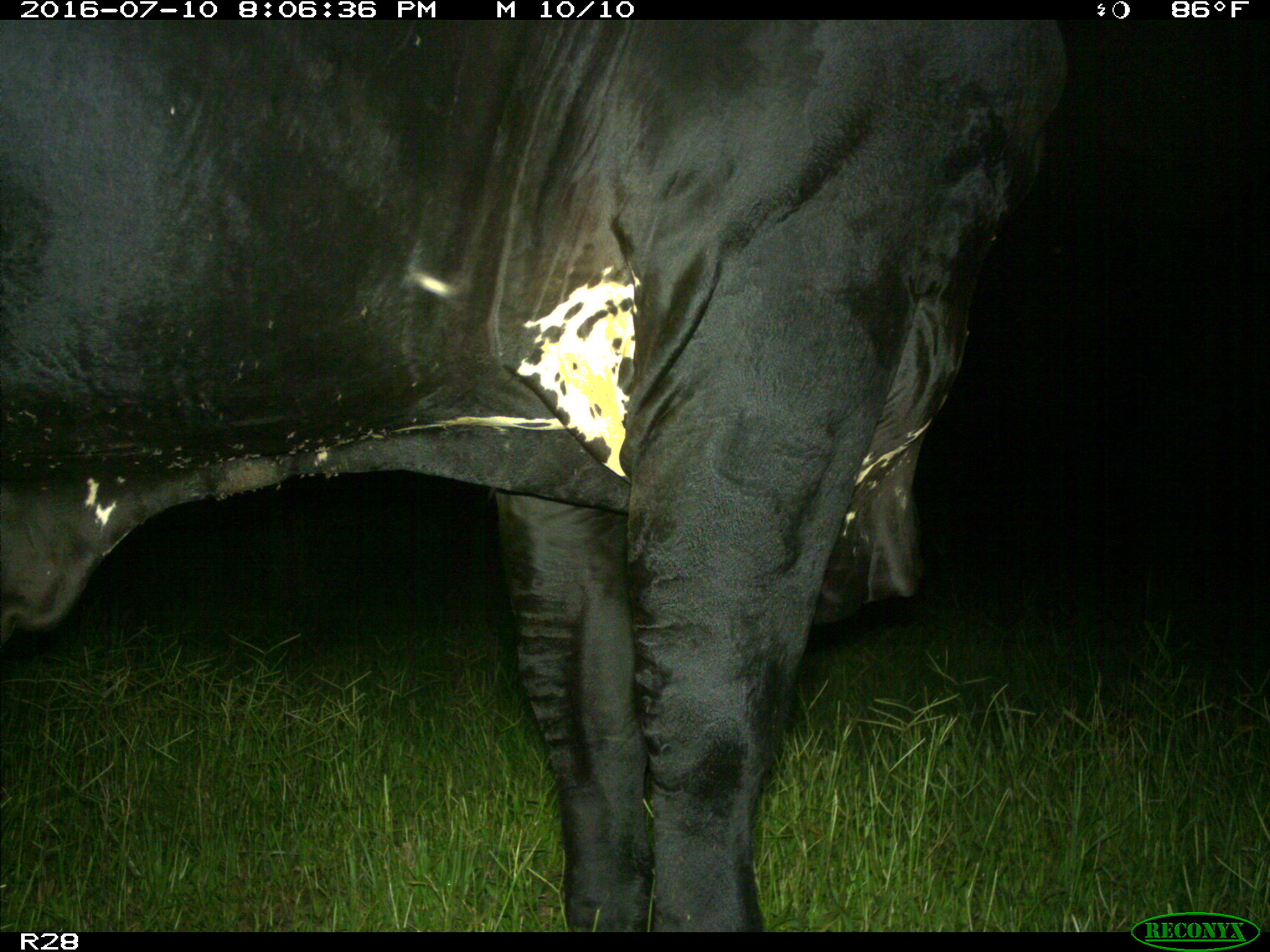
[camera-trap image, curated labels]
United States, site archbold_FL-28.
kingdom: Animalia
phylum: Chordata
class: Mammalia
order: Artiodactyla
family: Bovidae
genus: Bos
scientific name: Bos taurus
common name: domestic cow